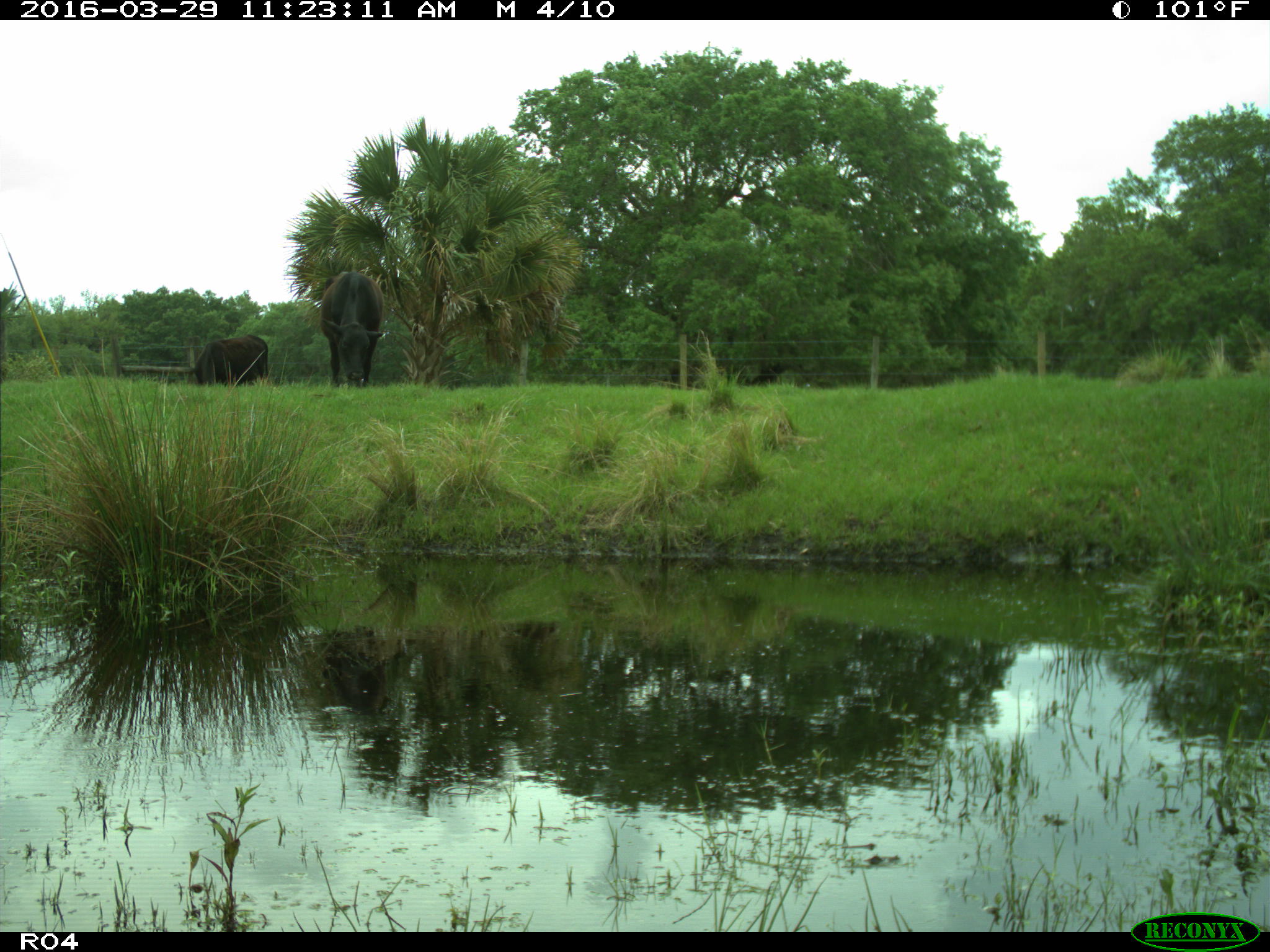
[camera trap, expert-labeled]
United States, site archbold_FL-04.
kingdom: Animalia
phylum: Chordata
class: Mammalia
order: Artiodactyla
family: Bovidae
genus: Bos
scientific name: Bos taurus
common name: domestic cow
Bos taurus (domestic cow).